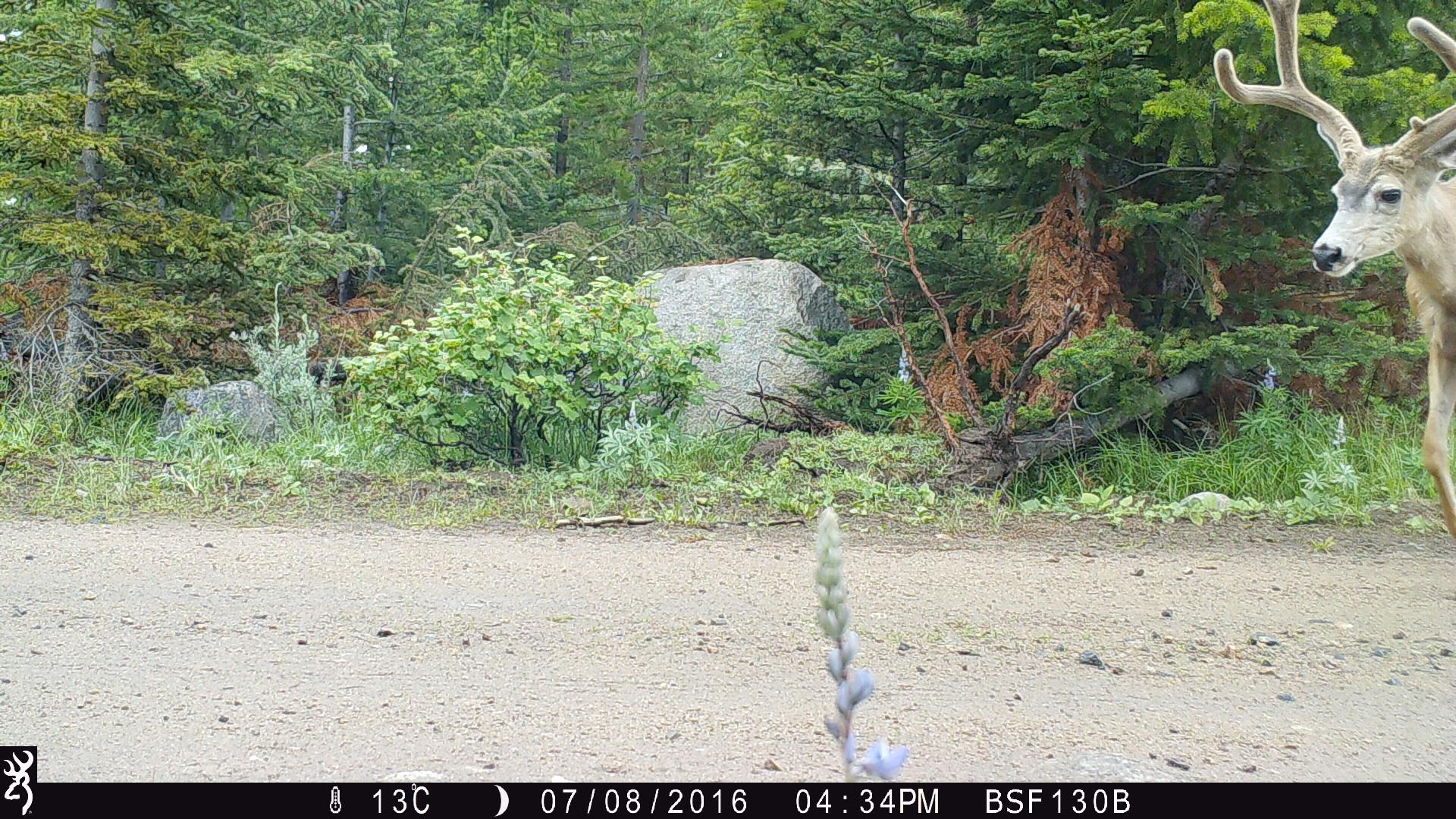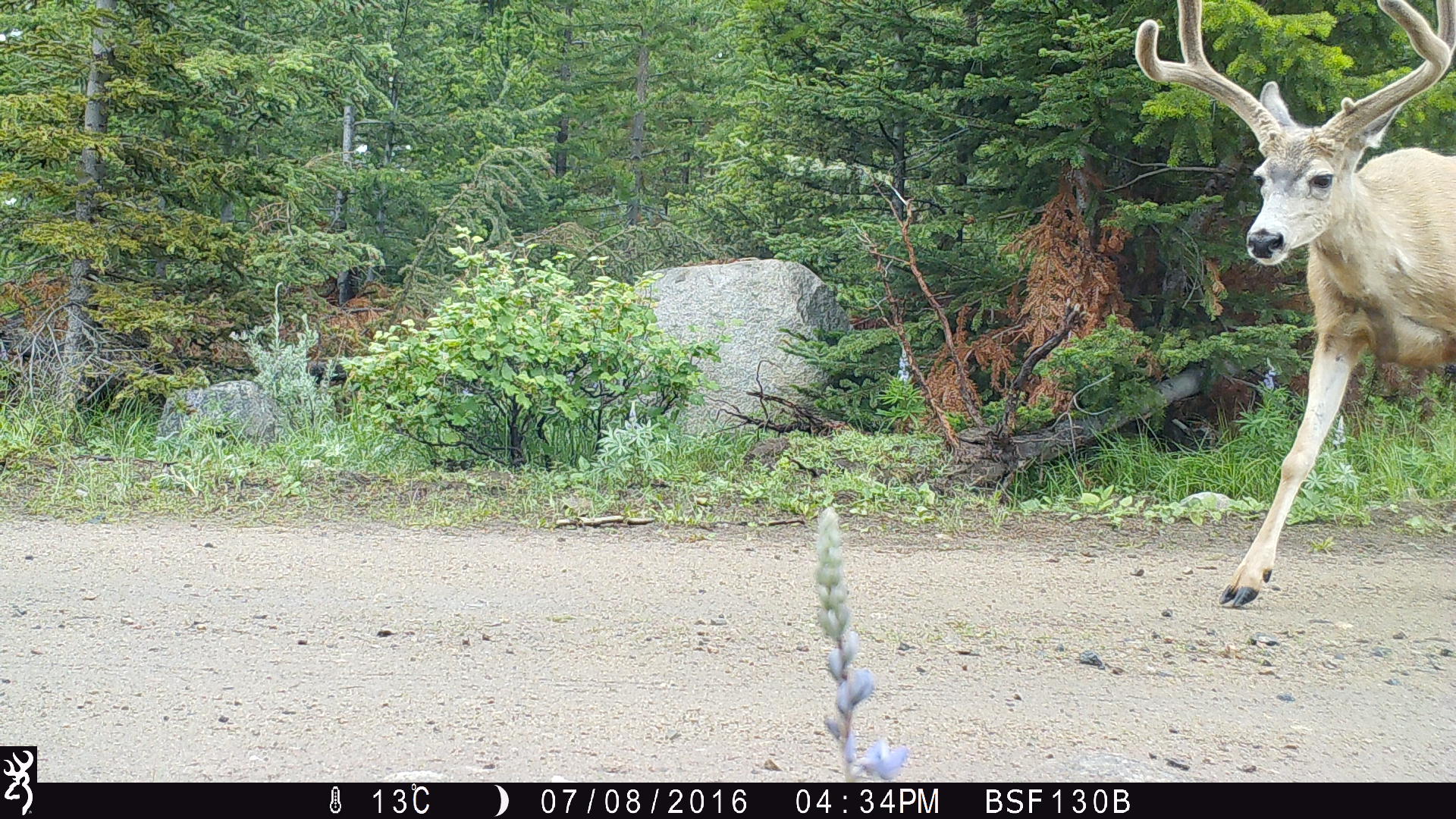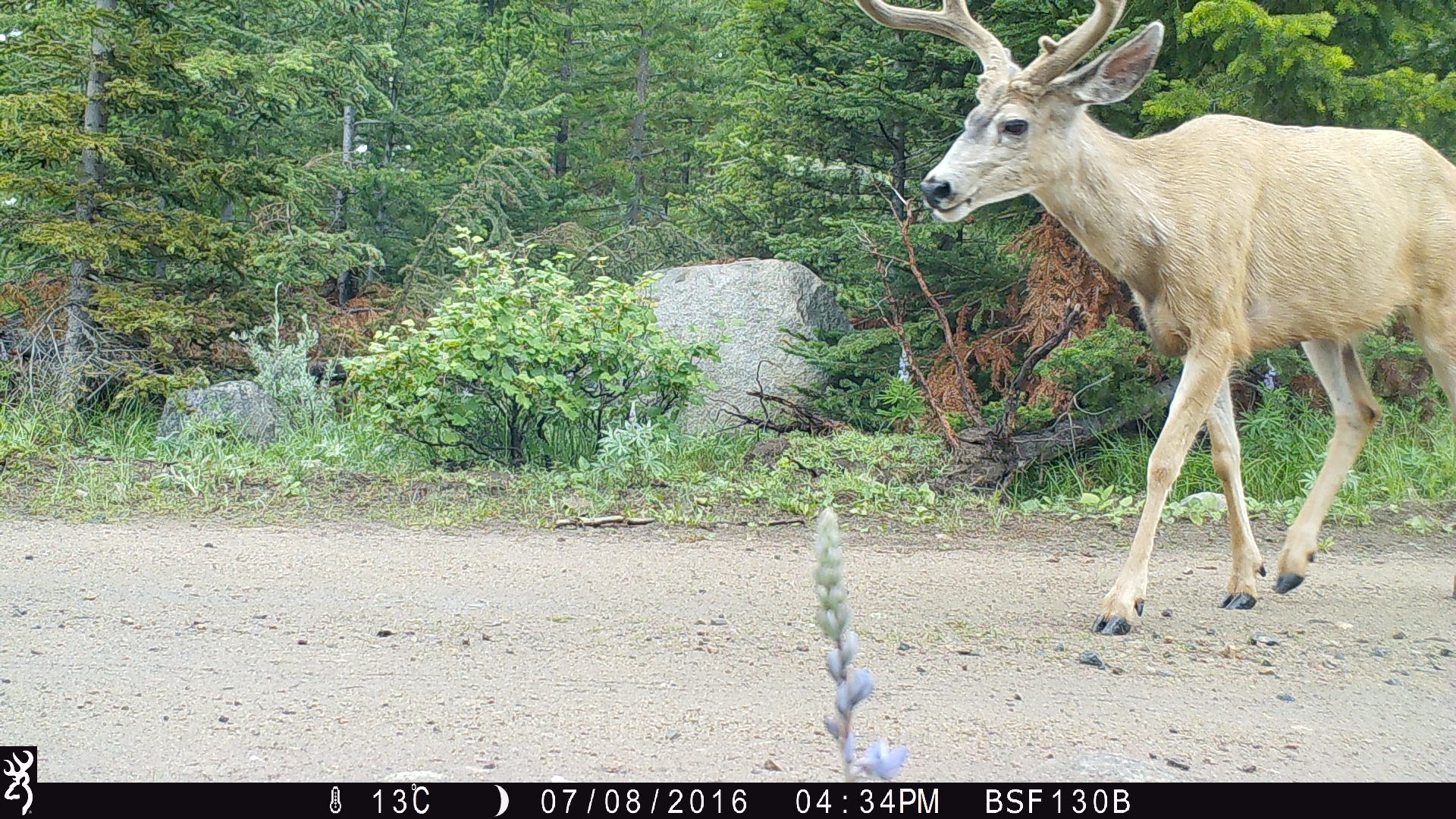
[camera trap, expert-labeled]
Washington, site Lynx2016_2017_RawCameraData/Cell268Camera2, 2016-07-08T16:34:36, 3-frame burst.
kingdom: Animalia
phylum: Chordata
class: Mammalia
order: Artiodactyla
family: Cervidae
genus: Odocoileus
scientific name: Odocoileus hemionus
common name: mule deer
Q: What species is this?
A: Odocoileus hemionus (mule deer).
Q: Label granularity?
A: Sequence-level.